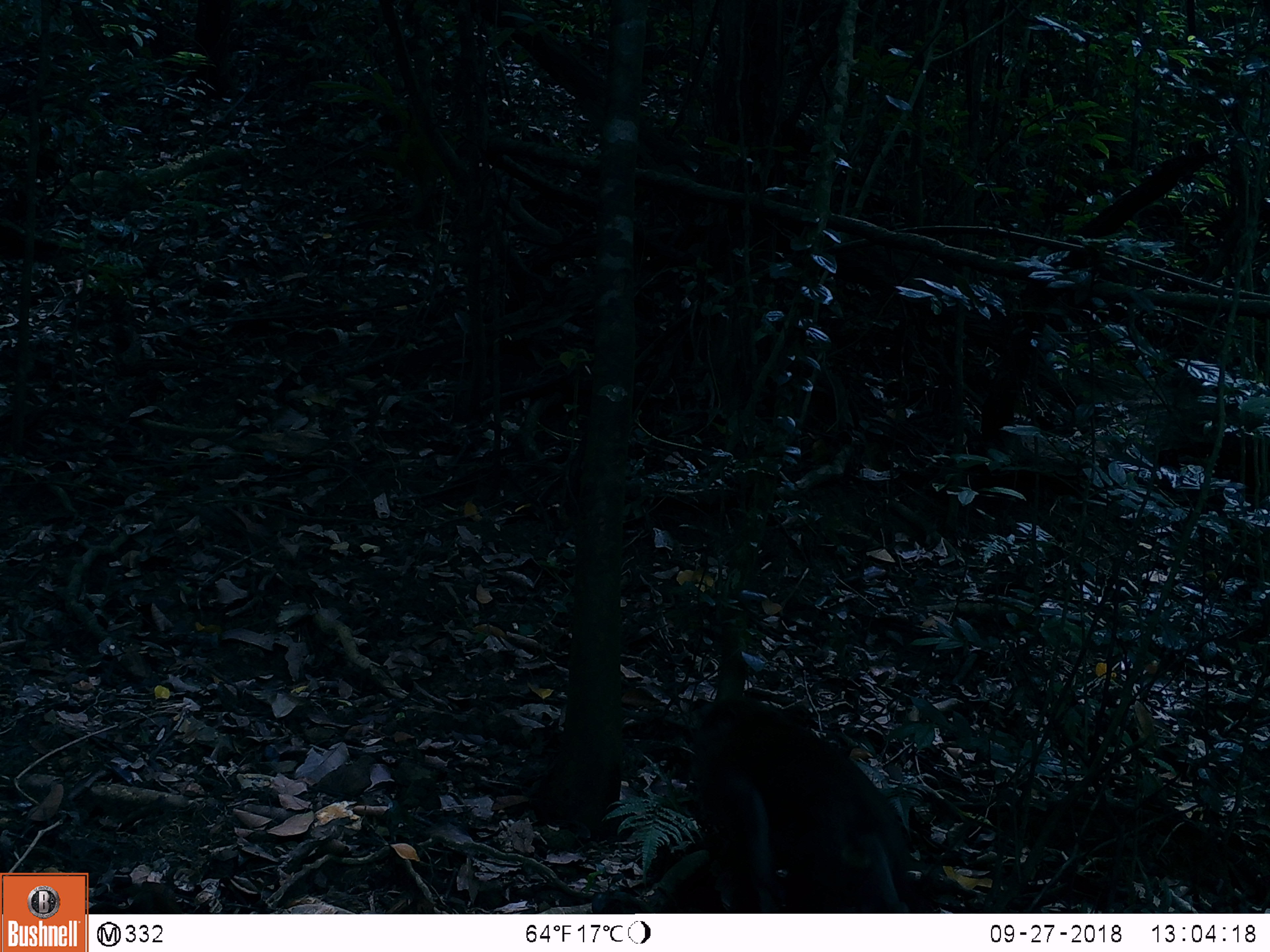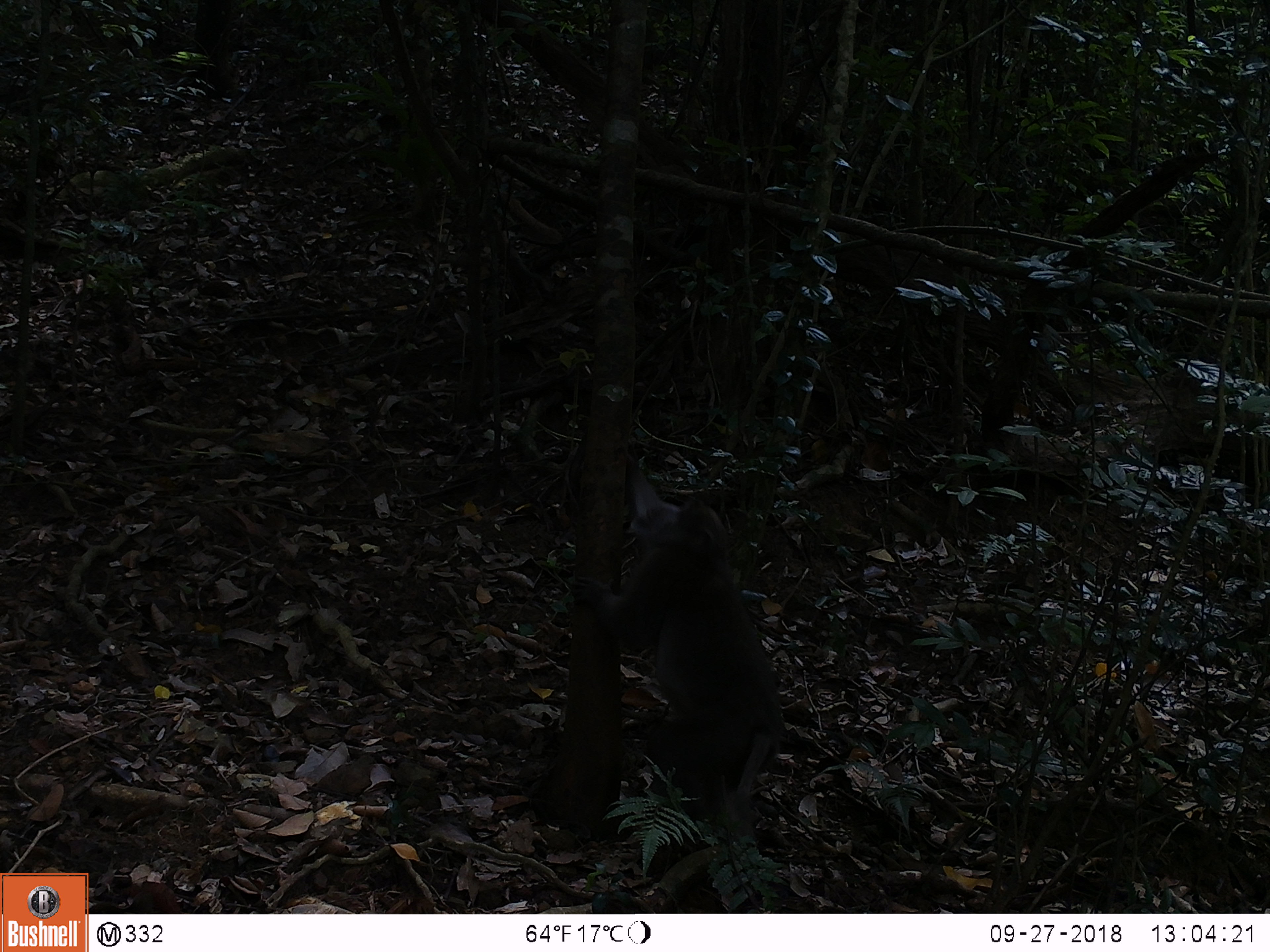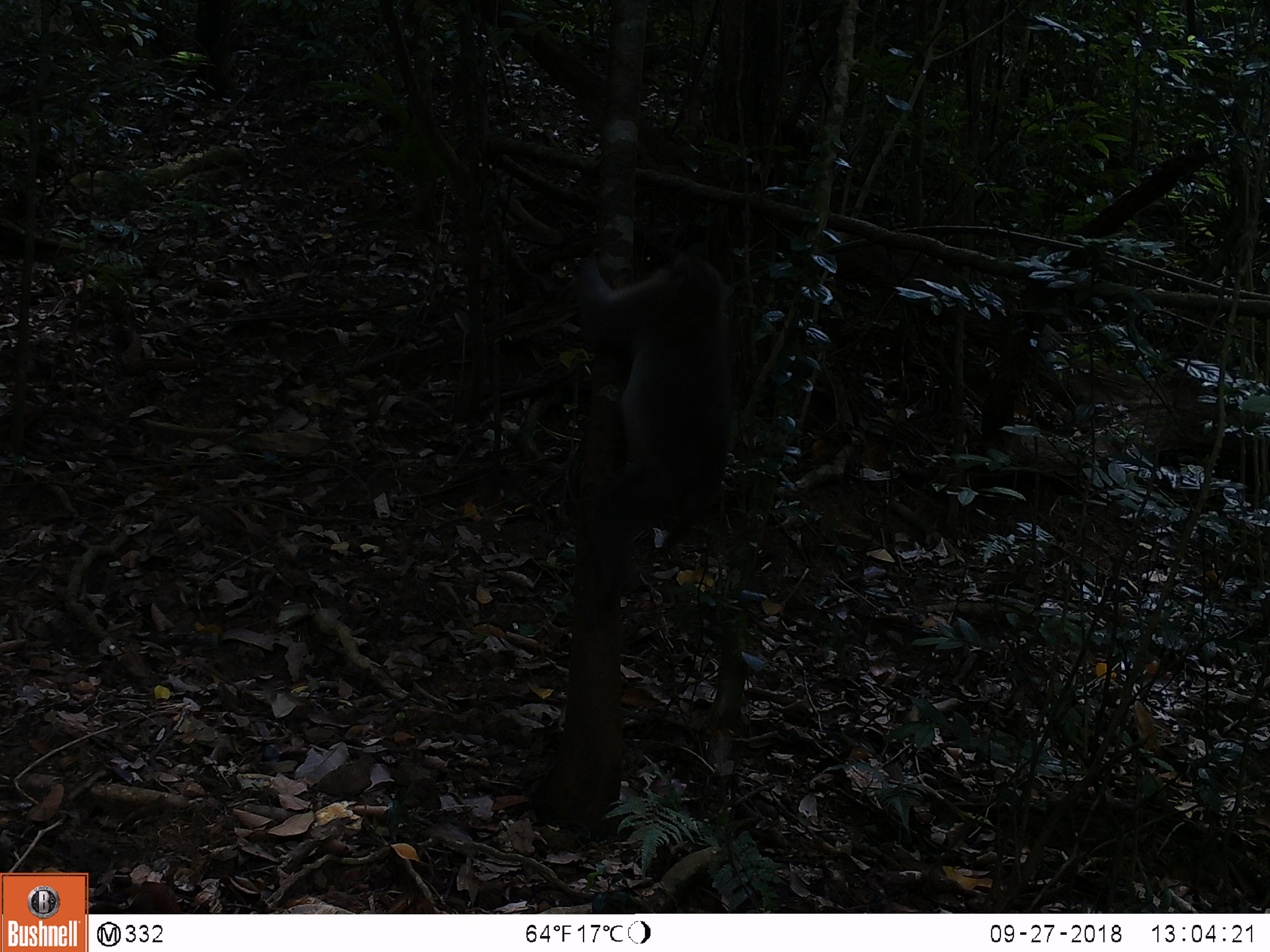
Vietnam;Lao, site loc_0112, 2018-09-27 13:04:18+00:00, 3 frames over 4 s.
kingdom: Animalia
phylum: Chordata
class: Mammalia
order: Primates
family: Cercopithecidae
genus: Macaca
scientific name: Macaca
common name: macaques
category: assam or rhesus macaque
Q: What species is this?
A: Assam or rhesus macaque (macaques) (Macaca).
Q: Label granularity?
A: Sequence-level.